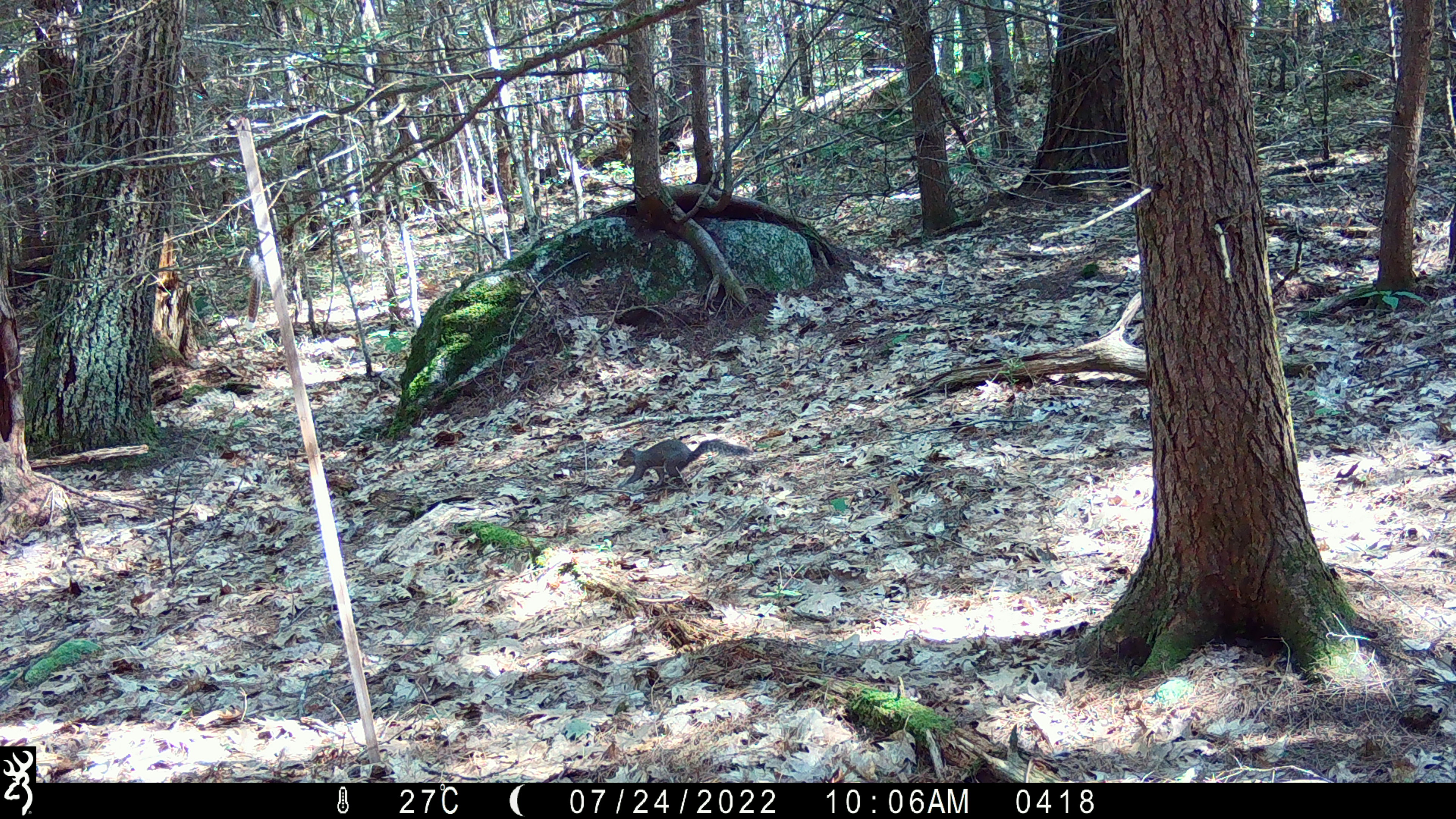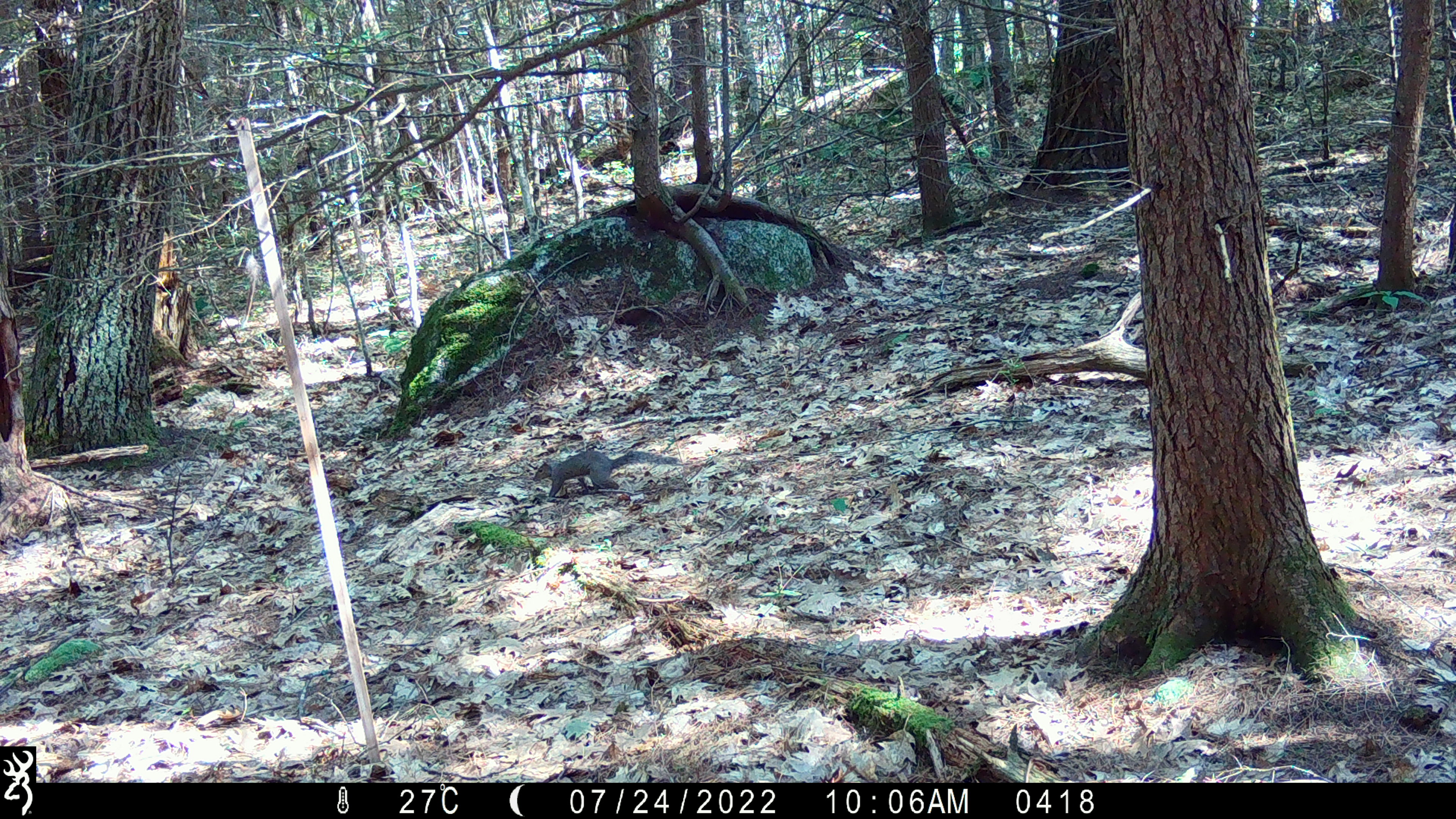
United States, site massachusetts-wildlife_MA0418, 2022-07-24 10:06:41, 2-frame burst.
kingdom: Animalia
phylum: Chordata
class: Mammalia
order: Rodentia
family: Sciuridae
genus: Sciurus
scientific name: Sciurus carolinensis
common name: gray squirrel